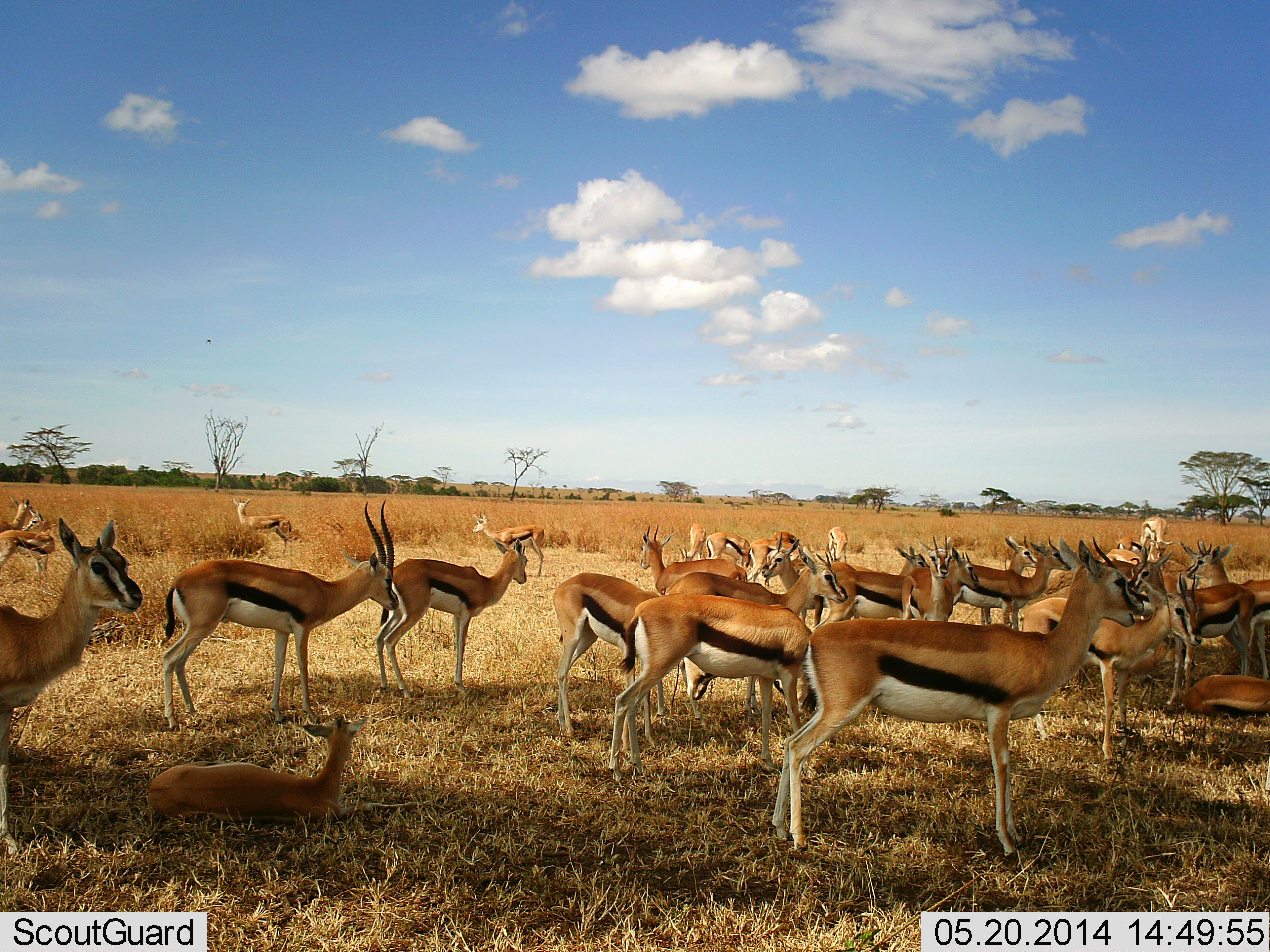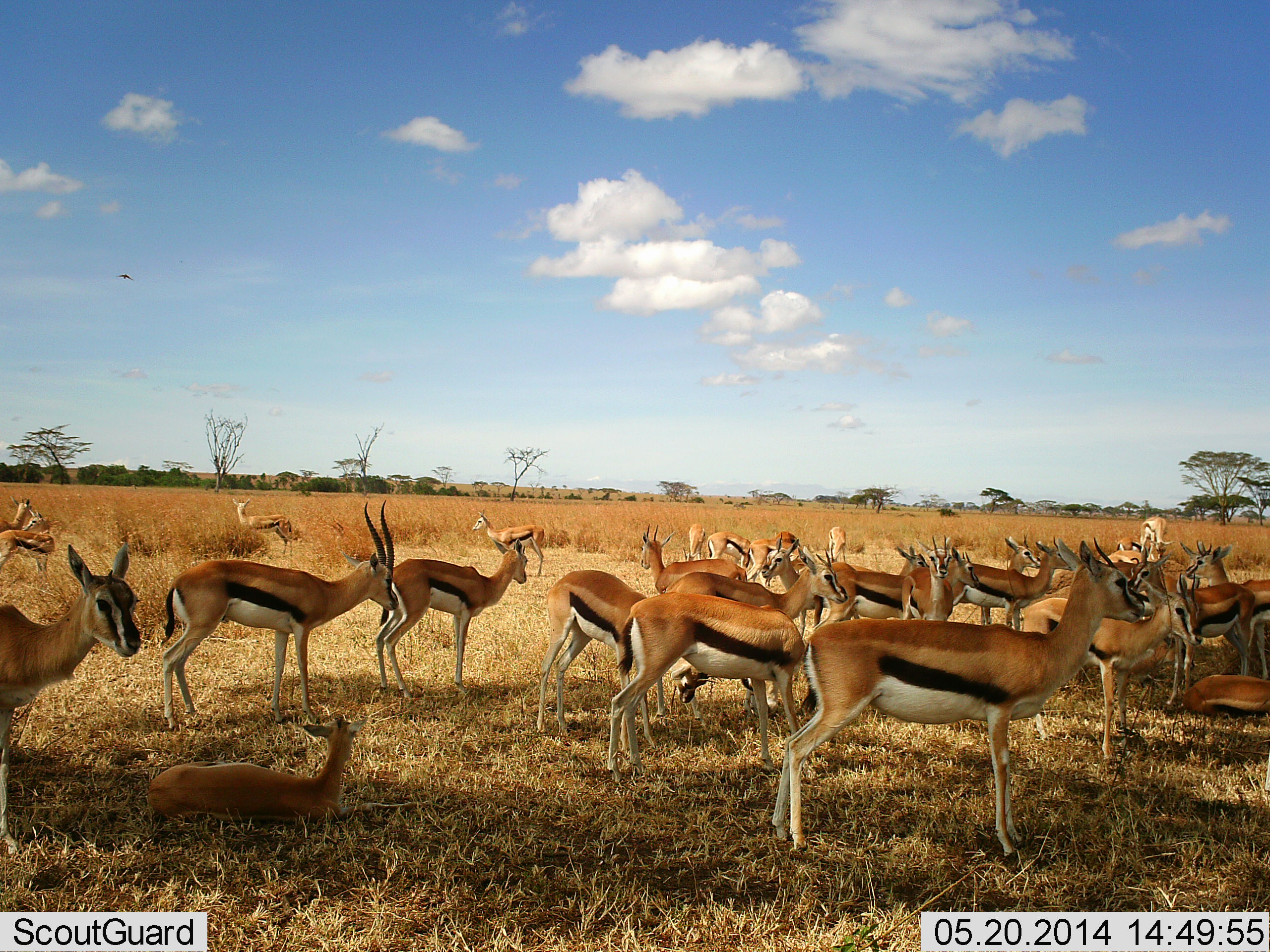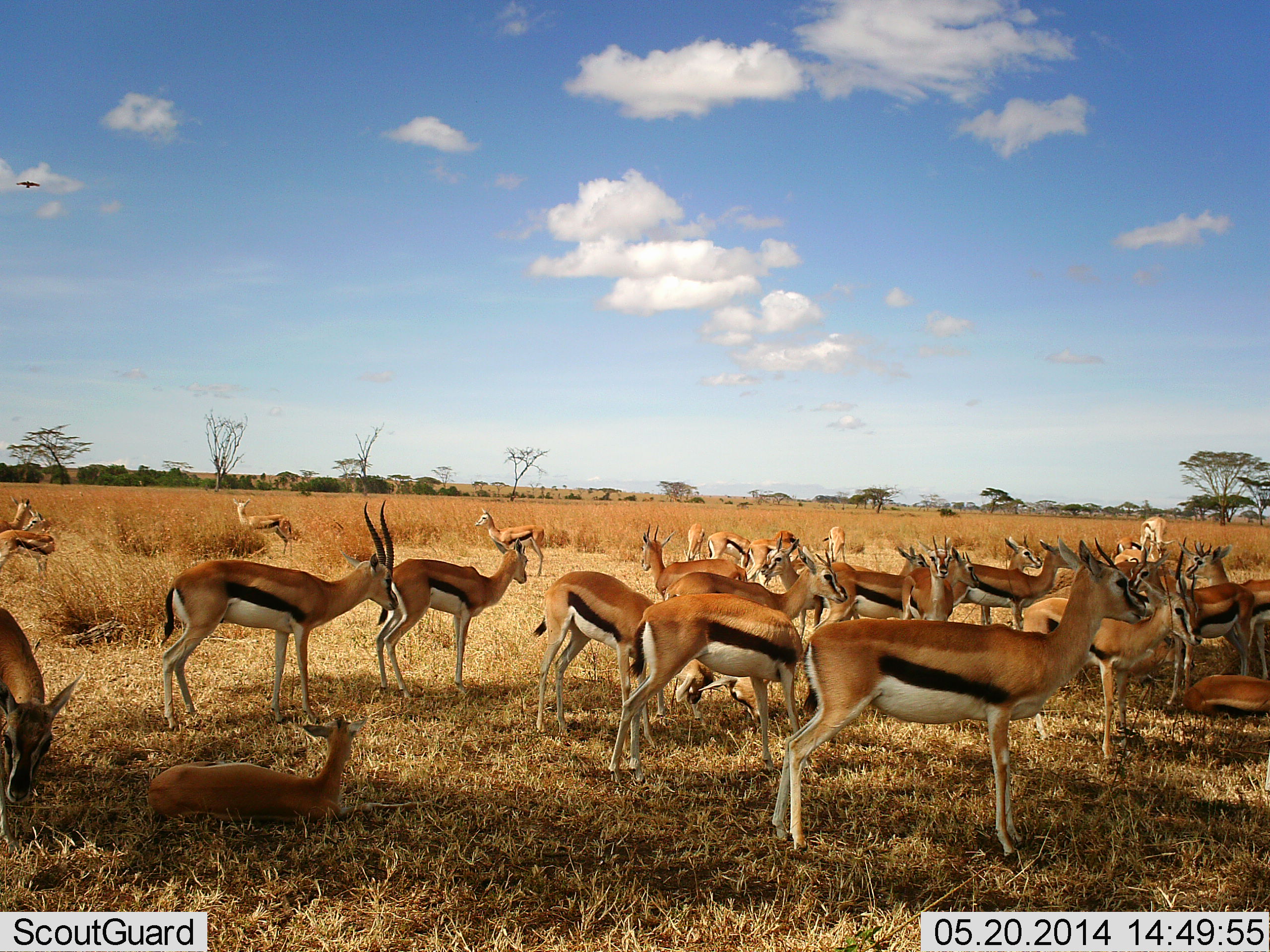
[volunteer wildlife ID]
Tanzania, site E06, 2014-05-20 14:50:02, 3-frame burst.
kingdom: Animalia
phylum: Chordata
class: Mammalia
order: Artiodactyla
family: Bovidae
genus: Eudorcas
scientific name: Eudorcas thomsonii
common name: thomson's gazelle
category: gazellethomsons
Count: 11-50.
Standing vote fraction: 87%.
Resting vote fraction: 67%.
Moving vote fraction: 7%.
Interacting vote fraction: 7%.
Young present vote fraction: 40%.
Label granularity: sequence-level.